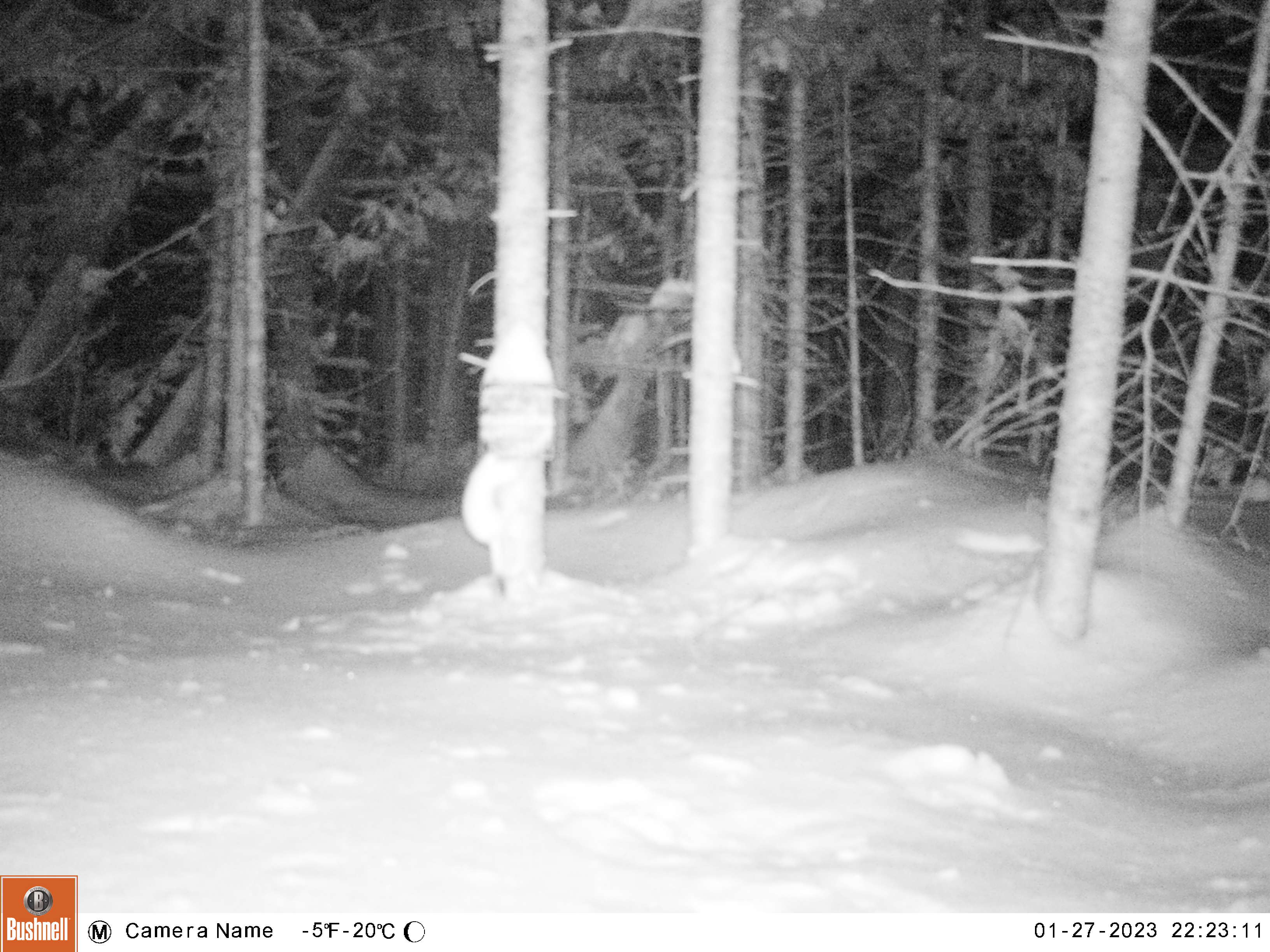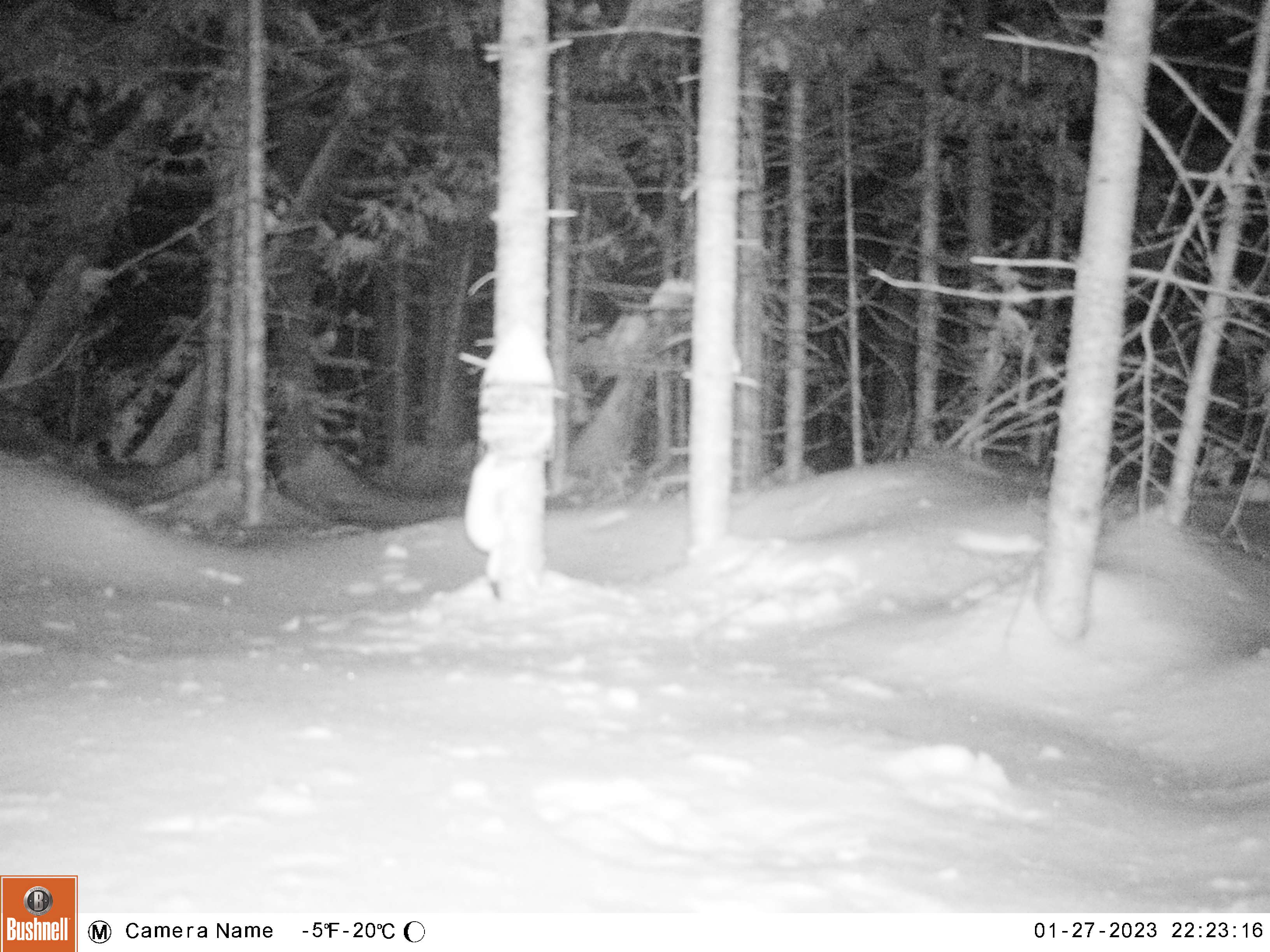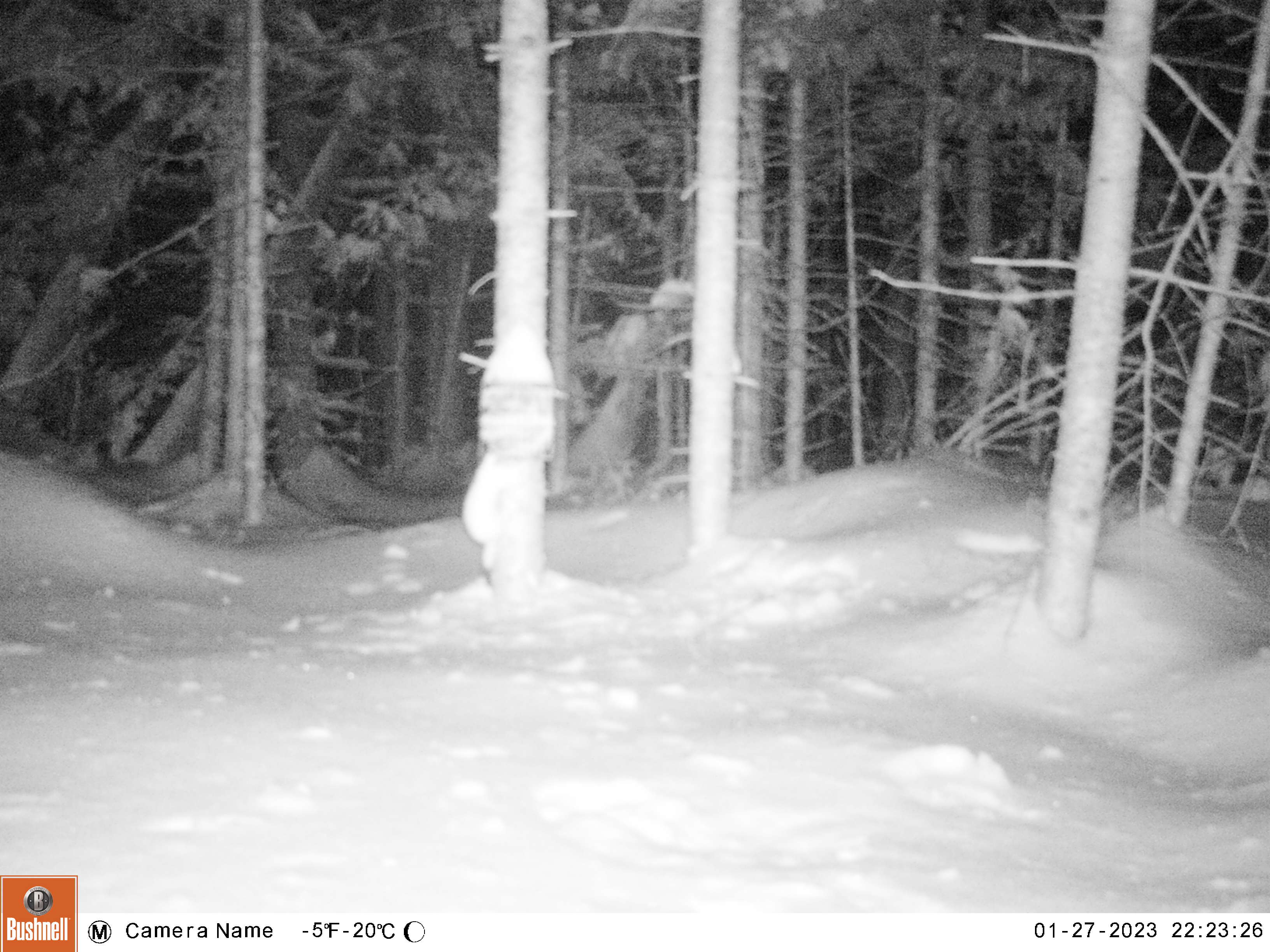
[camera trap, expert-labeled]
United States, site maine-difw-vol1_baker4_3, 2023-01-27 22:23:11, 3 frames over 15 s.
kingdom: Animalia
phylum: Chordata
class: Mammalia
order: Carnivora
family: Mustelidae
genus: Mustela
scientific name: Mustela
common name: weasel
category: weasel sp.